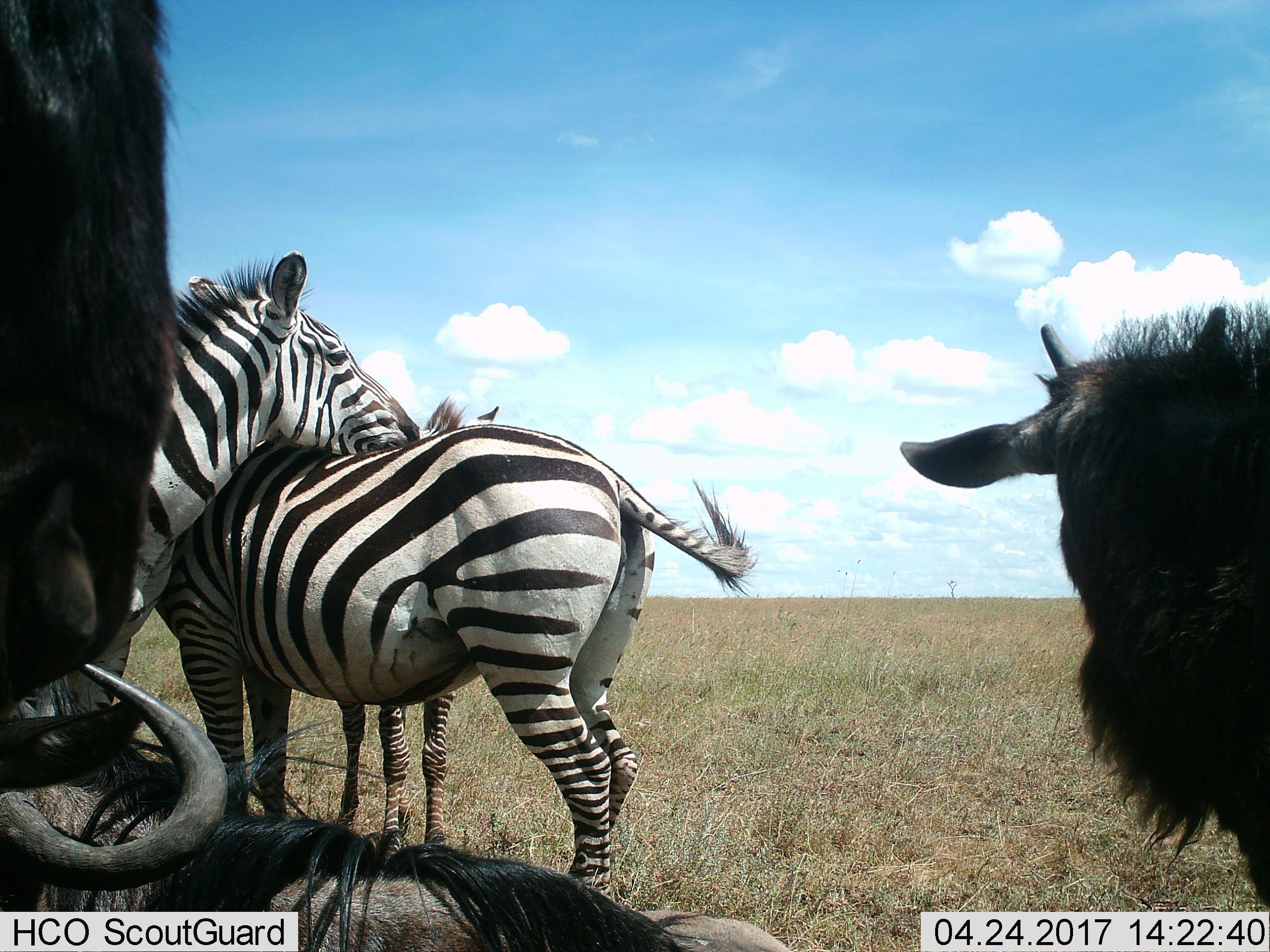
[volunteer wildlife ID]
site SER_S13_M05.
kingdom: Animalia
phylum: Chordata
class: Mammalia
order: Artiodactyla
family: Bovidae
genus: Connochaetes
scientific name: Connochaetes taurinus taurinus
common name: blue wildebeest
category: wildebeestblue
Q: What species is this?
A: Wildebeestblue (blue wildebeest) (Connochaetes taurinus taurinus).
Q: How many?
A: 3.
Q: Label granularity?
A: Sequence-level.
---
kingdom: Animalia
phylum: Chordata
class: Mammalia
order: Perissodactyla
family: Equidae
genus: Equus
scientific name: Equus quagga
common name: plains zebra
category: zebraplains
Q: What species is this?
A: Zebraplains (plains zebra) (Equus quagga).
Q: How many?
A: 2.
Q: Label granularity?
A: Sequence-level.